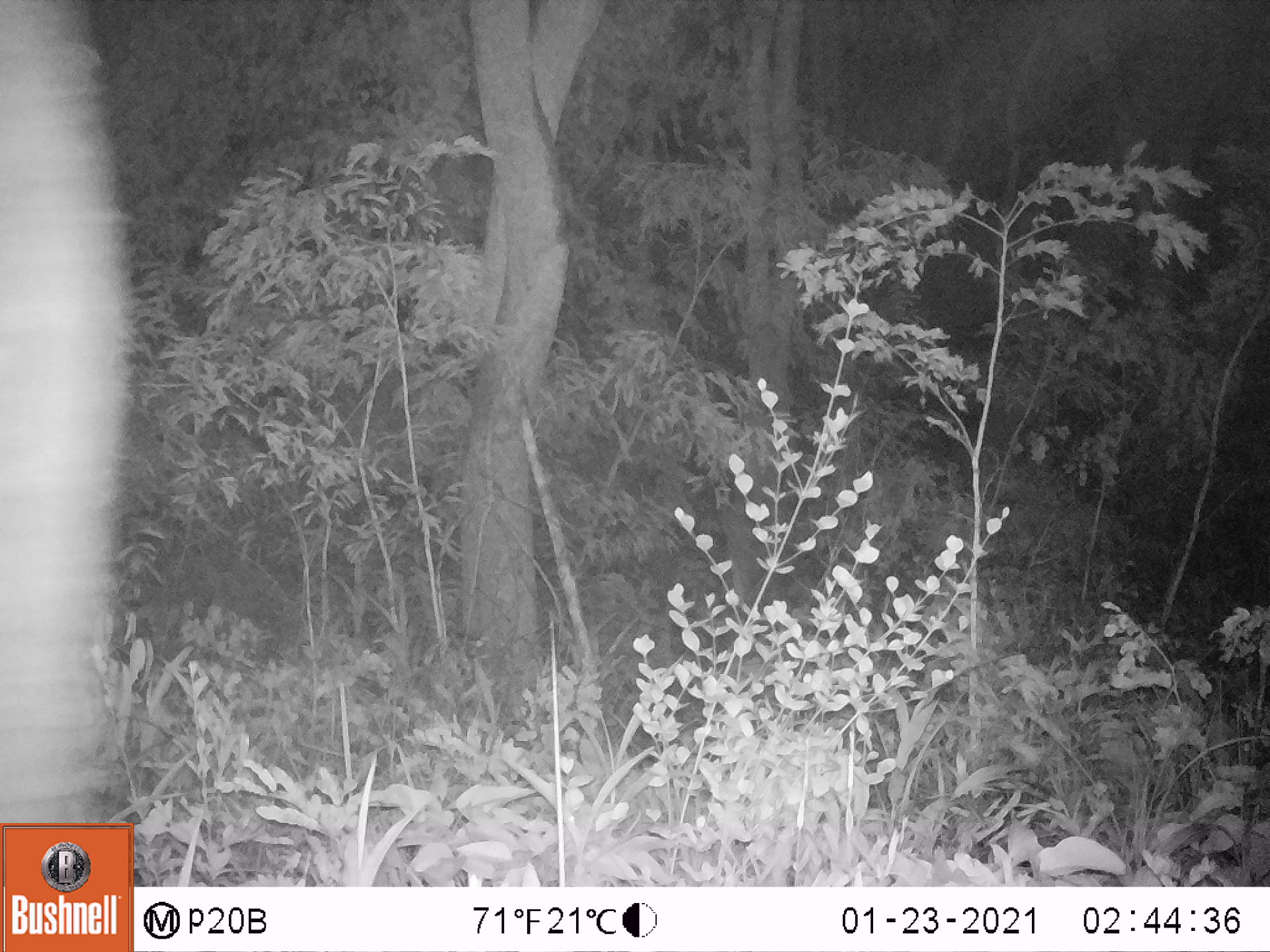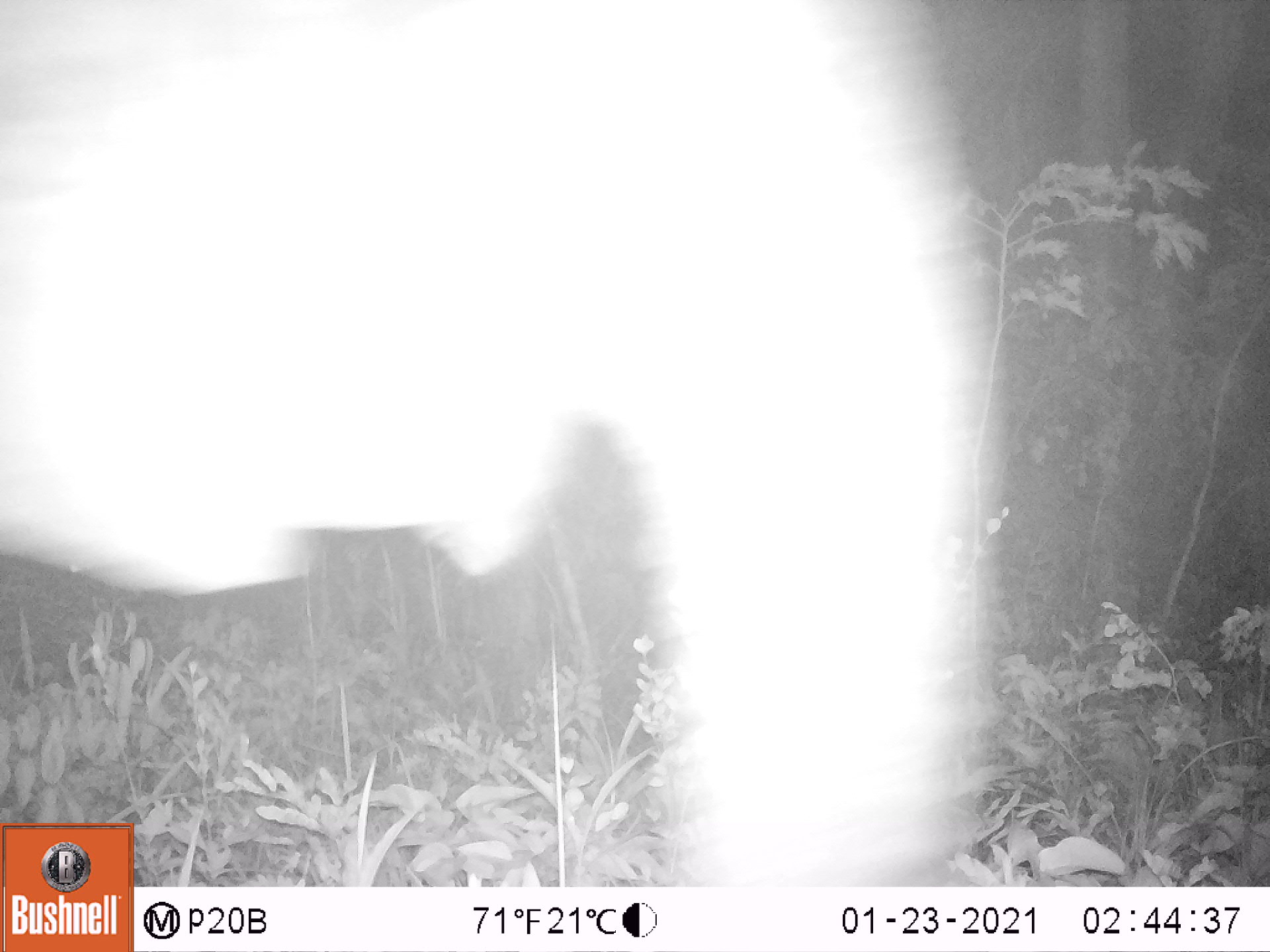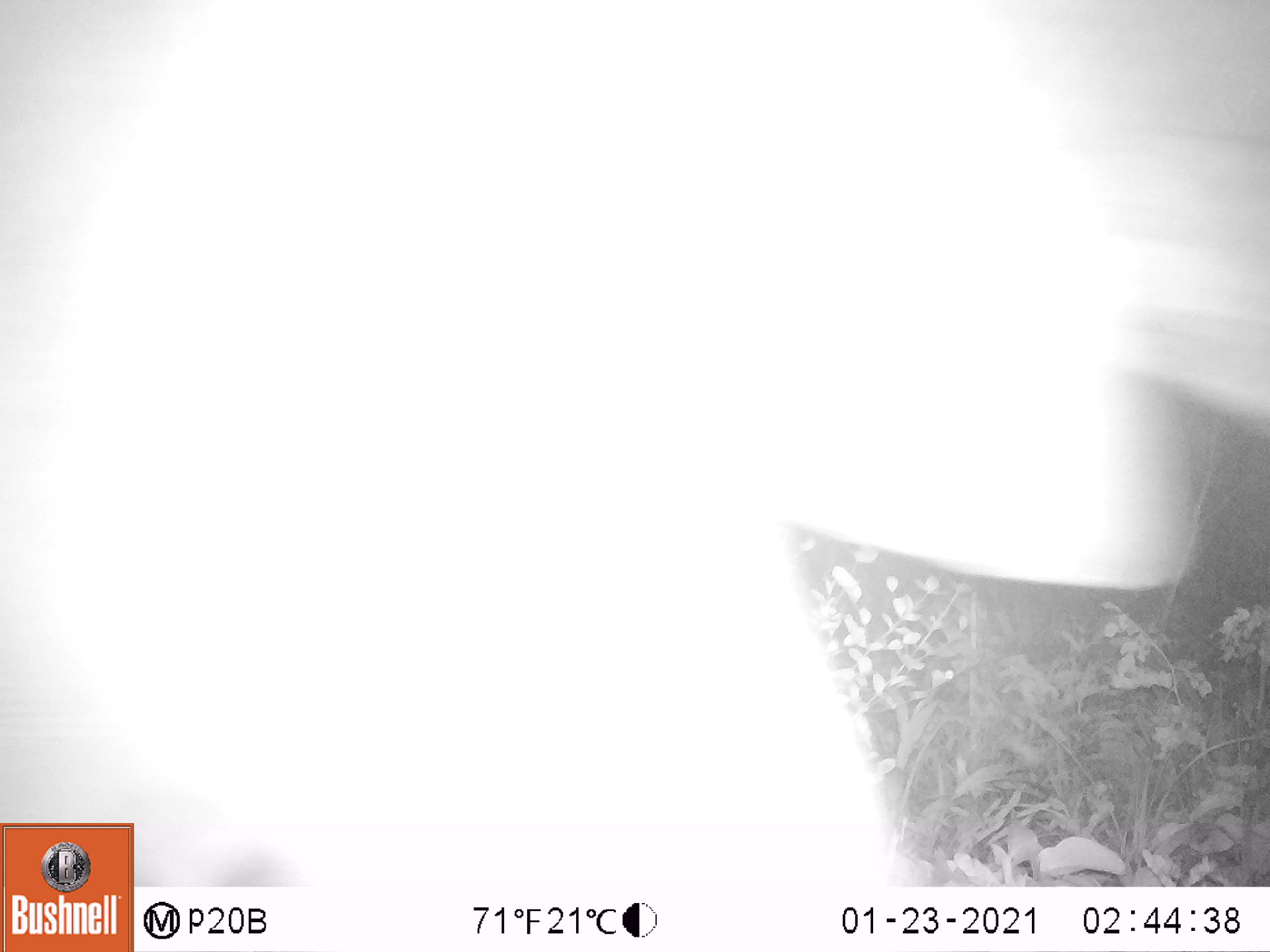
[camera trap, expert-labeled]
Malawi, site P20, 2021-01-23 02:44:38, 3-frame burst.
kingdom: Animalia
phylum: Chordata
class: Mammalia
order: Proboscidea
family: Elephantidae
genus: Loxodonta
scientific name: Loxodonta africana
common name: african savanna elephant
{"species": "african savanna elephant (Loxodonta africana)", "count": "1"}